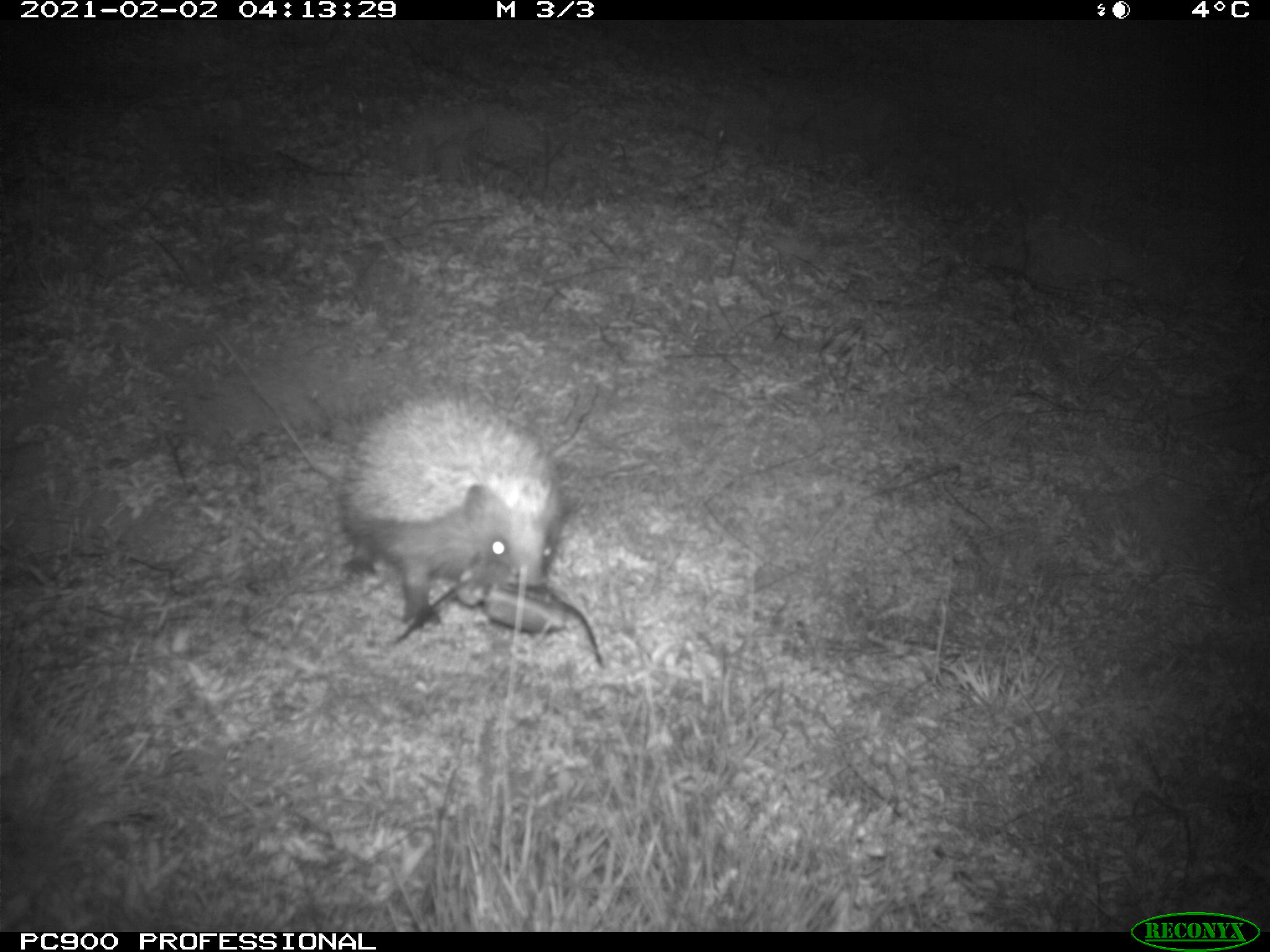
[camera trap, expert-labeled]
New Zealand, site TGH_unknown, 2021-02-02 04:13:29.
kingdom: Animalia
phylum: Chordata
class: Mammalia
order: Eulipotyphla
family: Erinaceidae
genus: Erinaceus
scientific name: Erinaceus europaeus europaeus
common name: european hedgehog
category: hedgehog